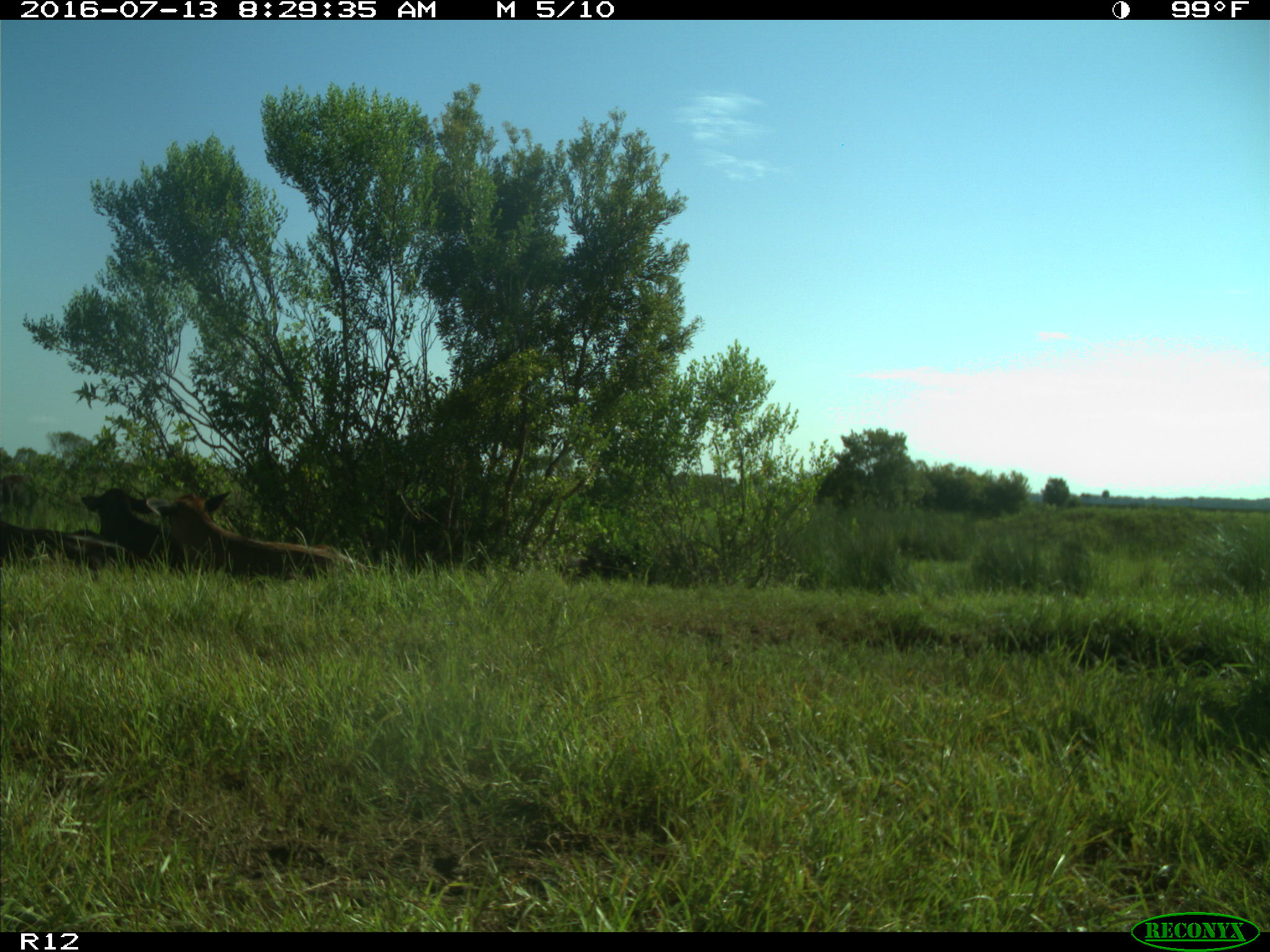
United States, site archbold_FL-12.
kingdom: Animalia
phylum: Chordata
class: Mammalia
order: Artiodactyla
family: Bovidae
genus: Bos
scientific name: Bos taurus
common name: domestic cow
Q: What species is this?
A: Bos taurus (domestic cow).